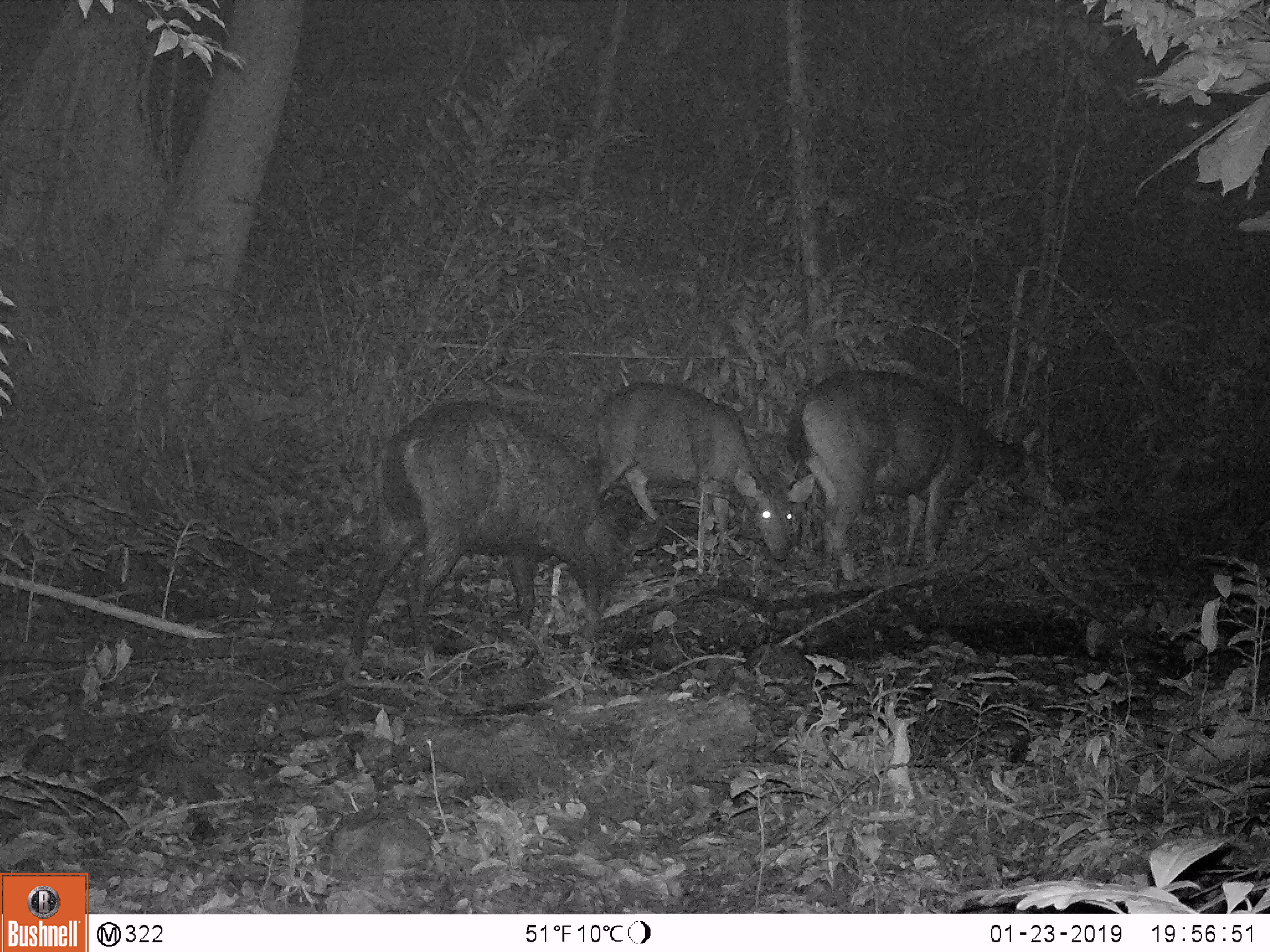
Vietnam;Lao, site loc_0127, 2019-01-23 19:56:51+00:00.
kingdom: Animalia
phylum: Chordata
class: Mammalia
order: Artiodactyla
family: Cervidae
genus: Rusa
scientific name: Rusa unicolor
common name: sambar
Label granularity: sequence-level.